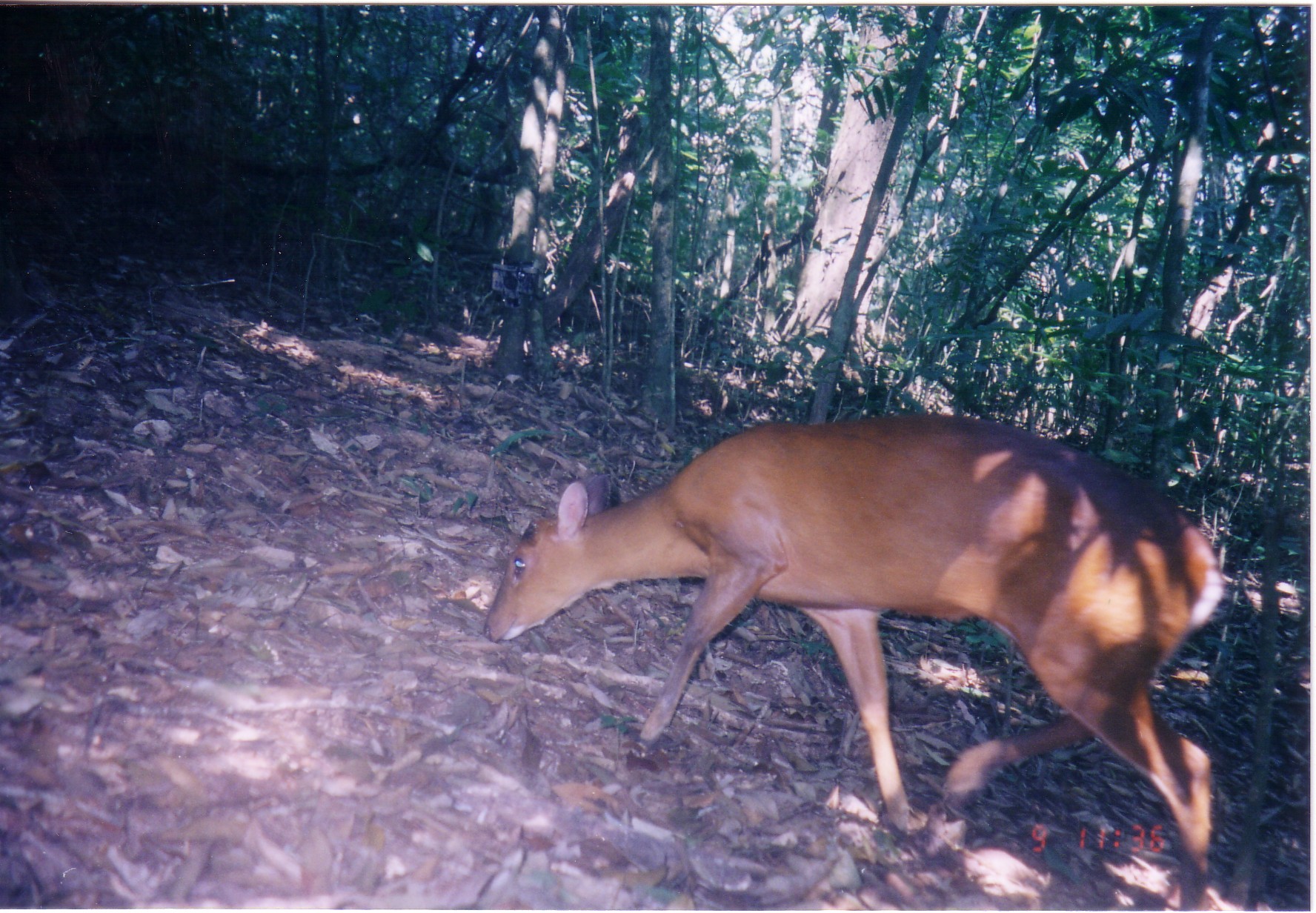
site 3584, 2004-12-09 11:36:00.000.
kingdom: Animalia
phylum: Chordata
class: Mammalia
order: Artiodactyla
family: Cervidae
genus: Muntiacus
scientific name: Muntiacus muntjak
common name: southern red muntjac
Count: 1.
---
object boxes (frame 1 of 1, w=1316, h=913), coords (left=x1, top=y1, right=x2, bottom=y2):
muntiacus muntjak: (left=479, top=418, right=1224, bottom=911)